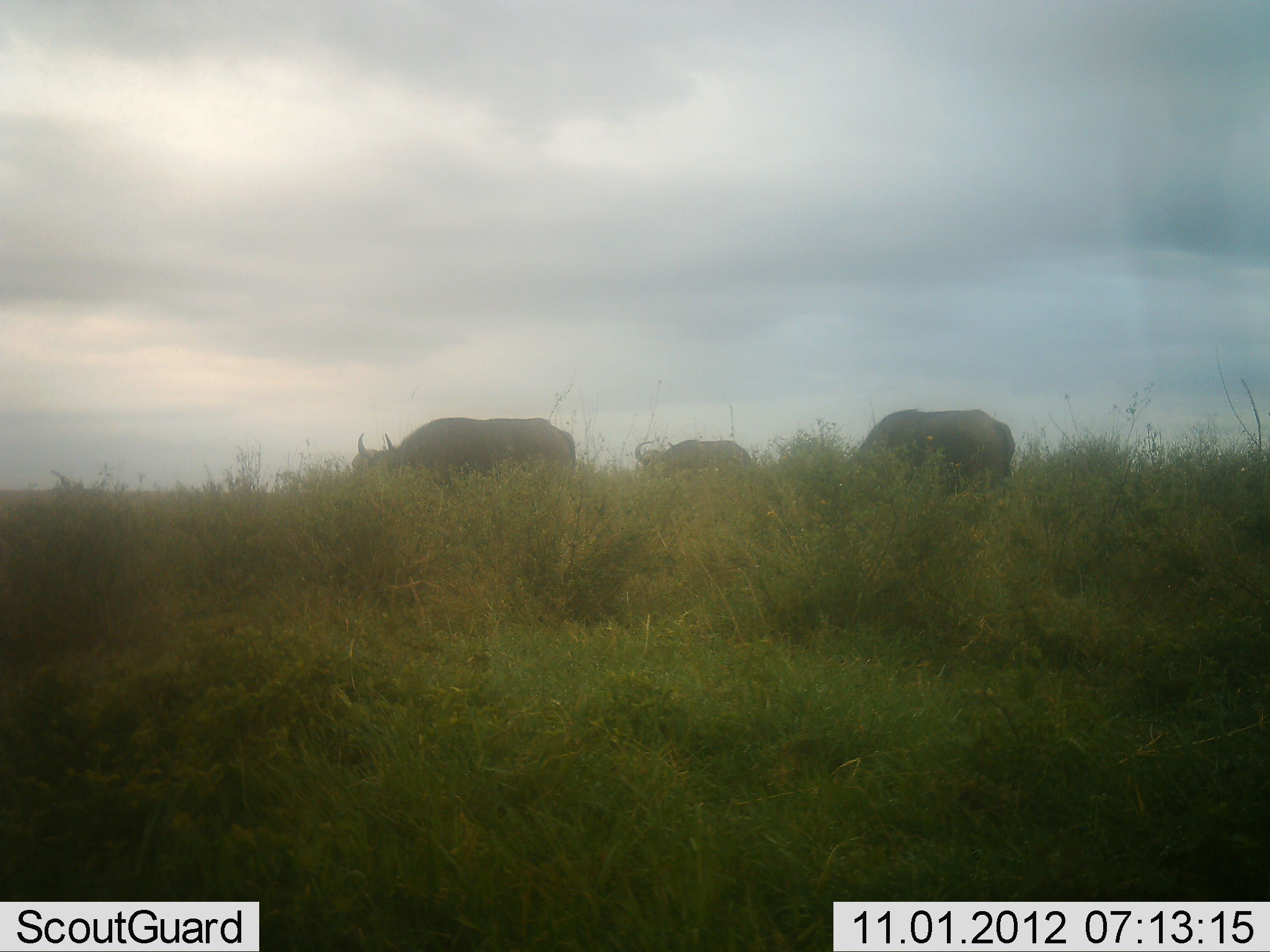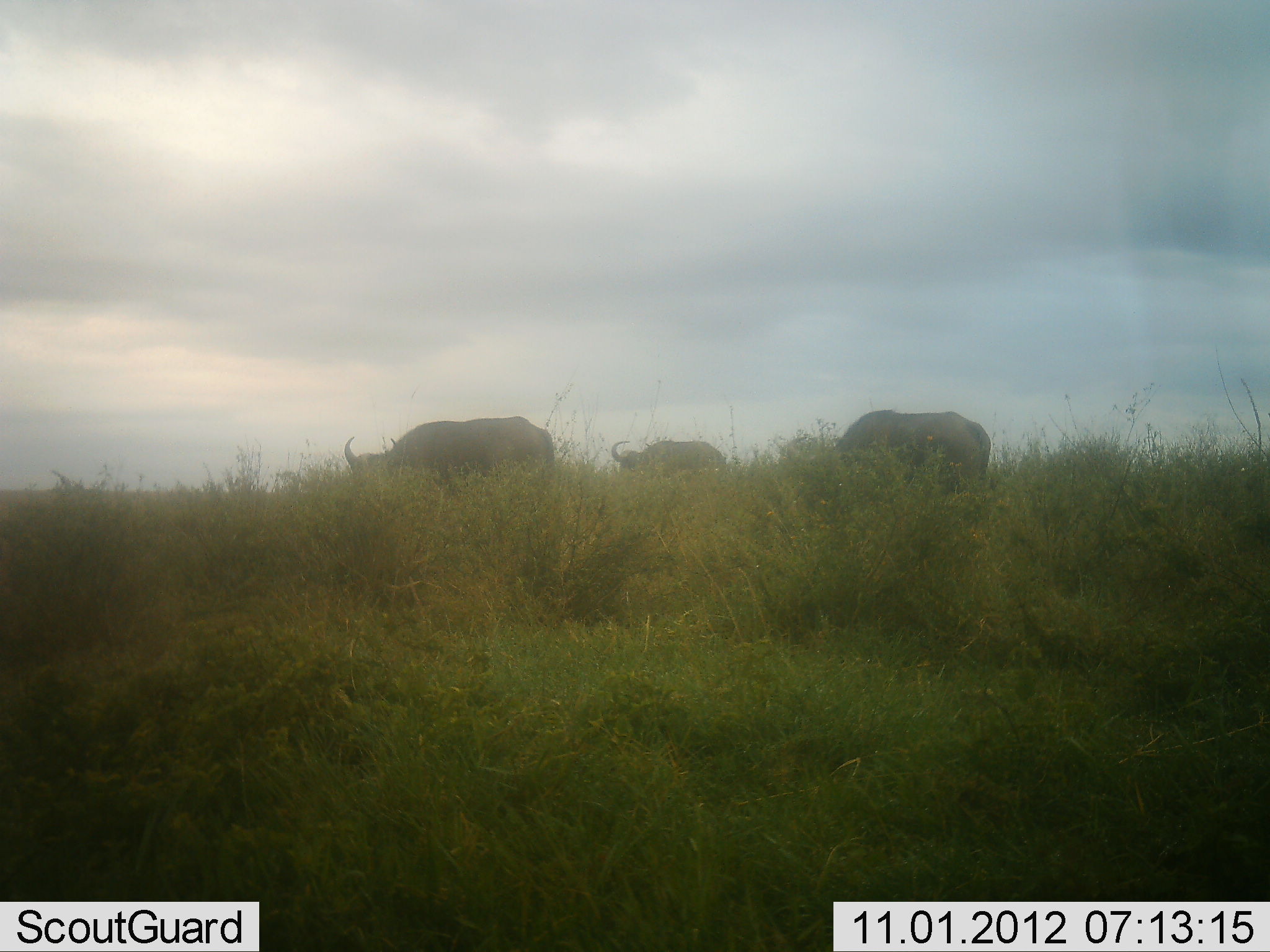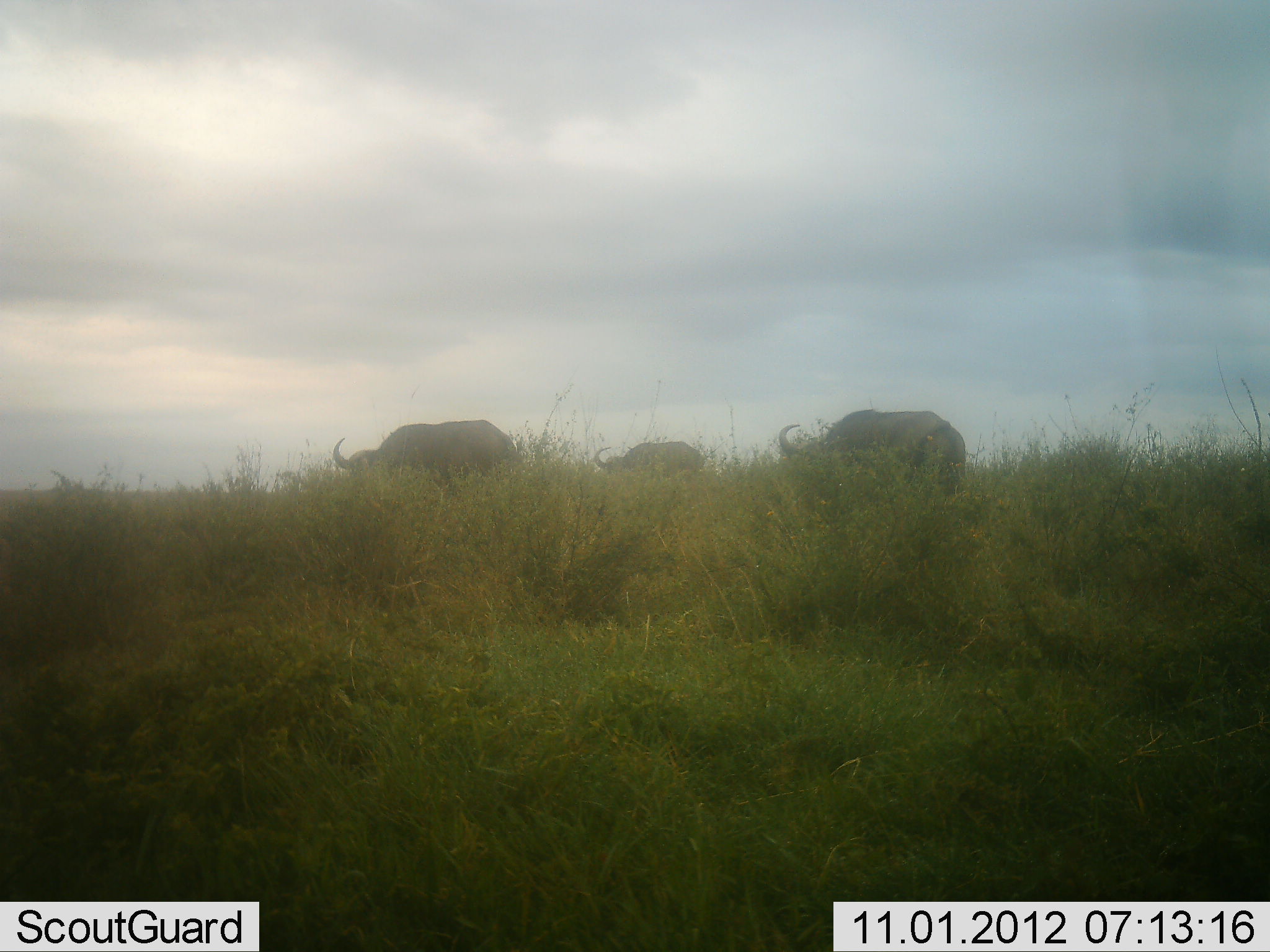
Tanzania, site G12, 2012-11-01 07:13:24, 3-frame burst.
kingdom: Animalia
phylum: Chordata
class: Mammalia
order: Artiodactyla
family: Bovidae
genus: Syncerus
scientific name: Syncerus caffer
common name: cape buffalo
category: buffalo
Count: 3.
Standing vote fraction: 0%.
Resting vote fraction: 0%.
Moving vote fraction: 60%.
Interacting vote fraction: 0%.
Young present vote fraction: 0%.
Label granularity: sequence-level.